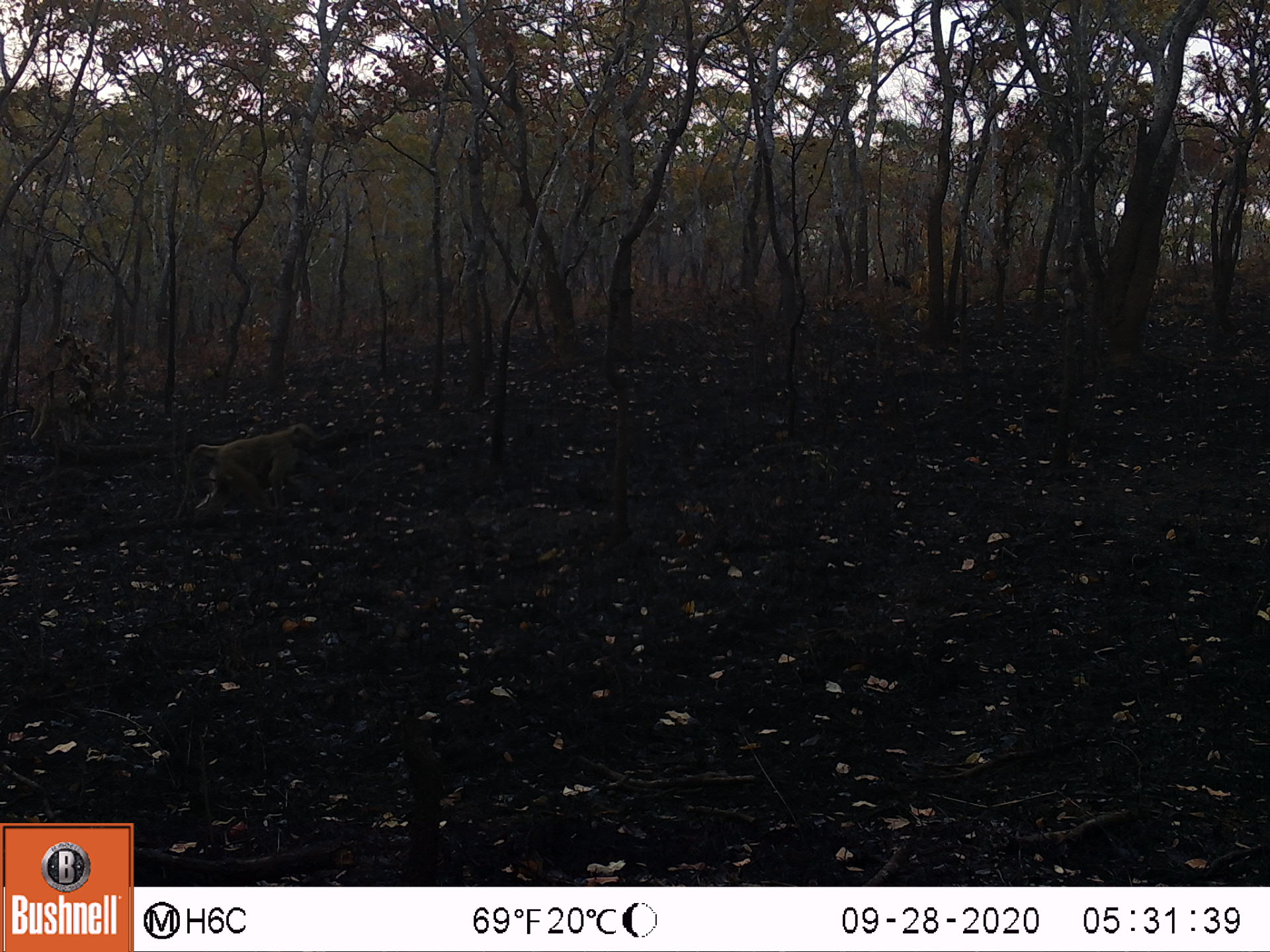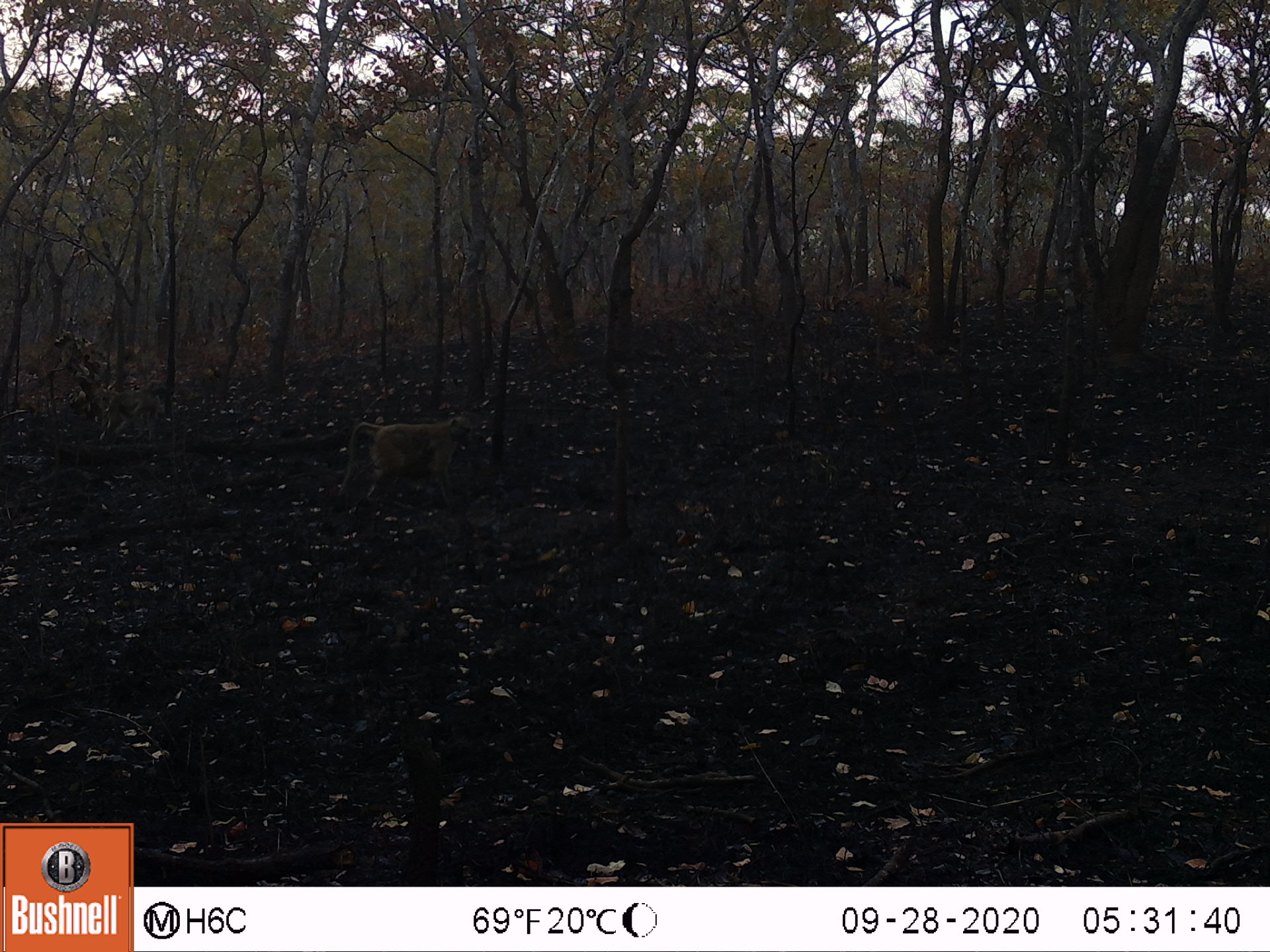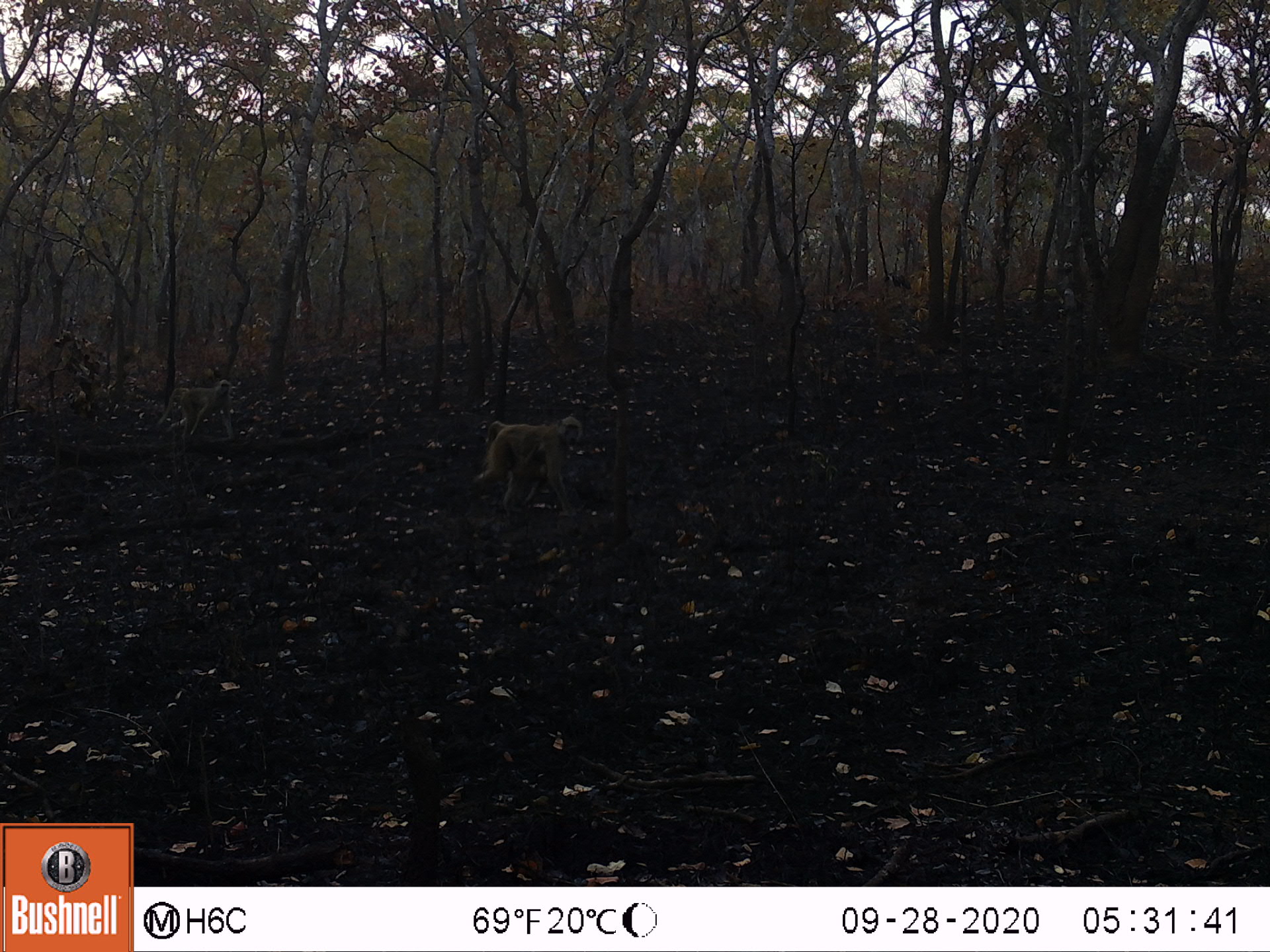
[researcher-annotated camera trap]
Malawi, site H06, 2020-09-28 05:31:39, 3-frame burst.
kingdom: Animalia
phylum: Chordata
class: Mammalia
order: Primates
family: Cercopithecidae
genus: Papio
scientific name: Papio cynocephalus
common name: yellow baboon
Yellow baboon (Papio cynocephalus), count 1.